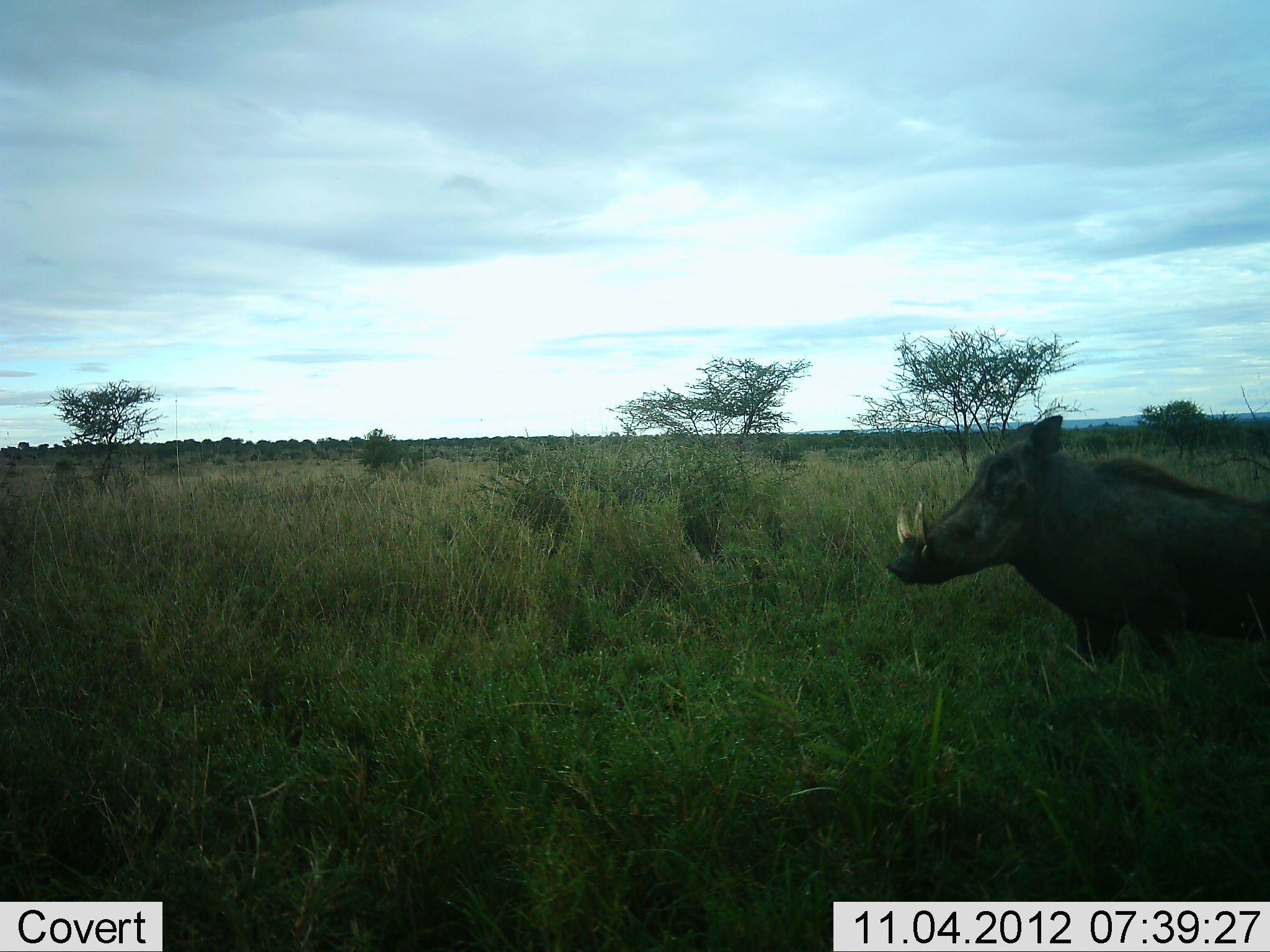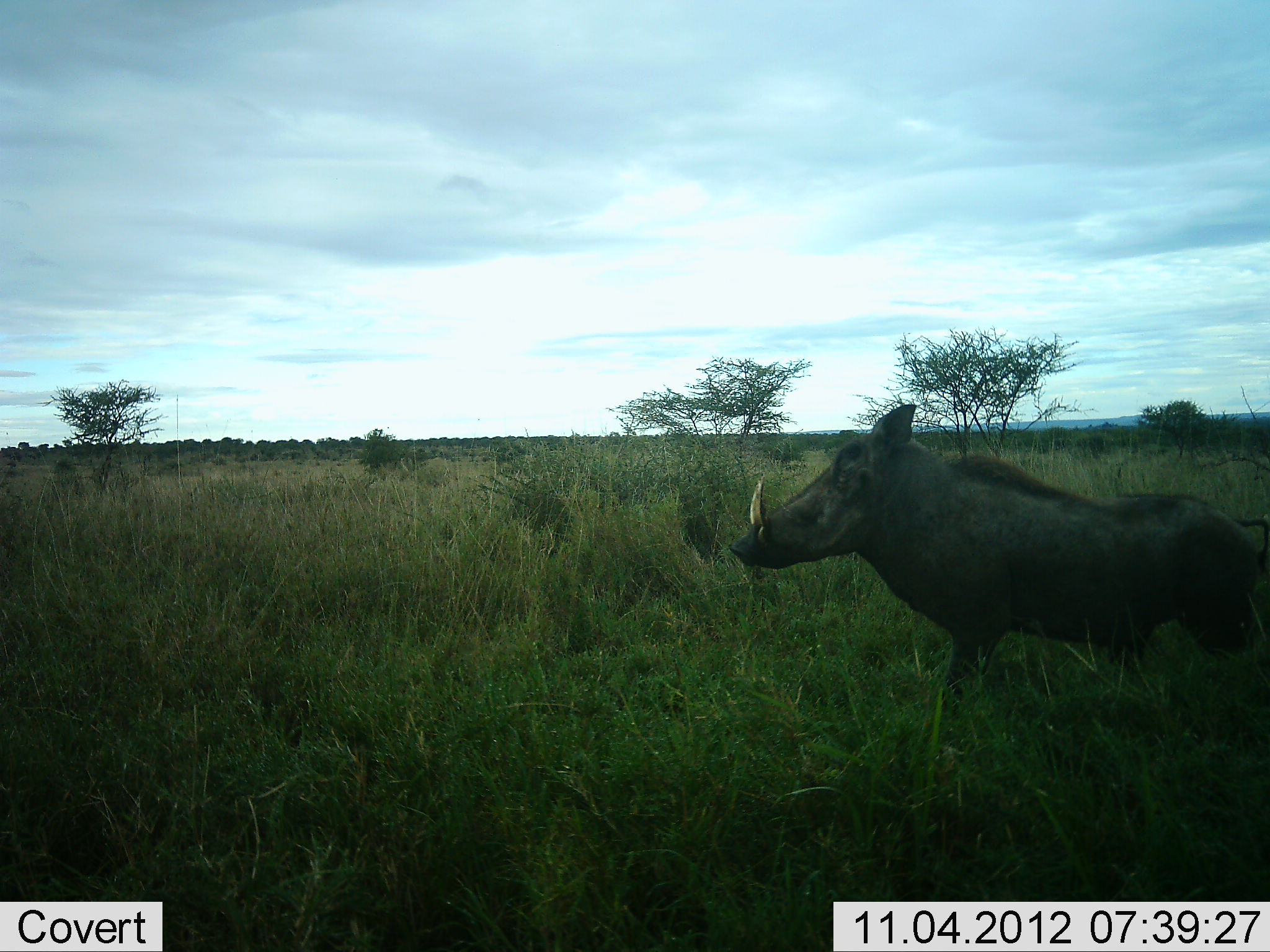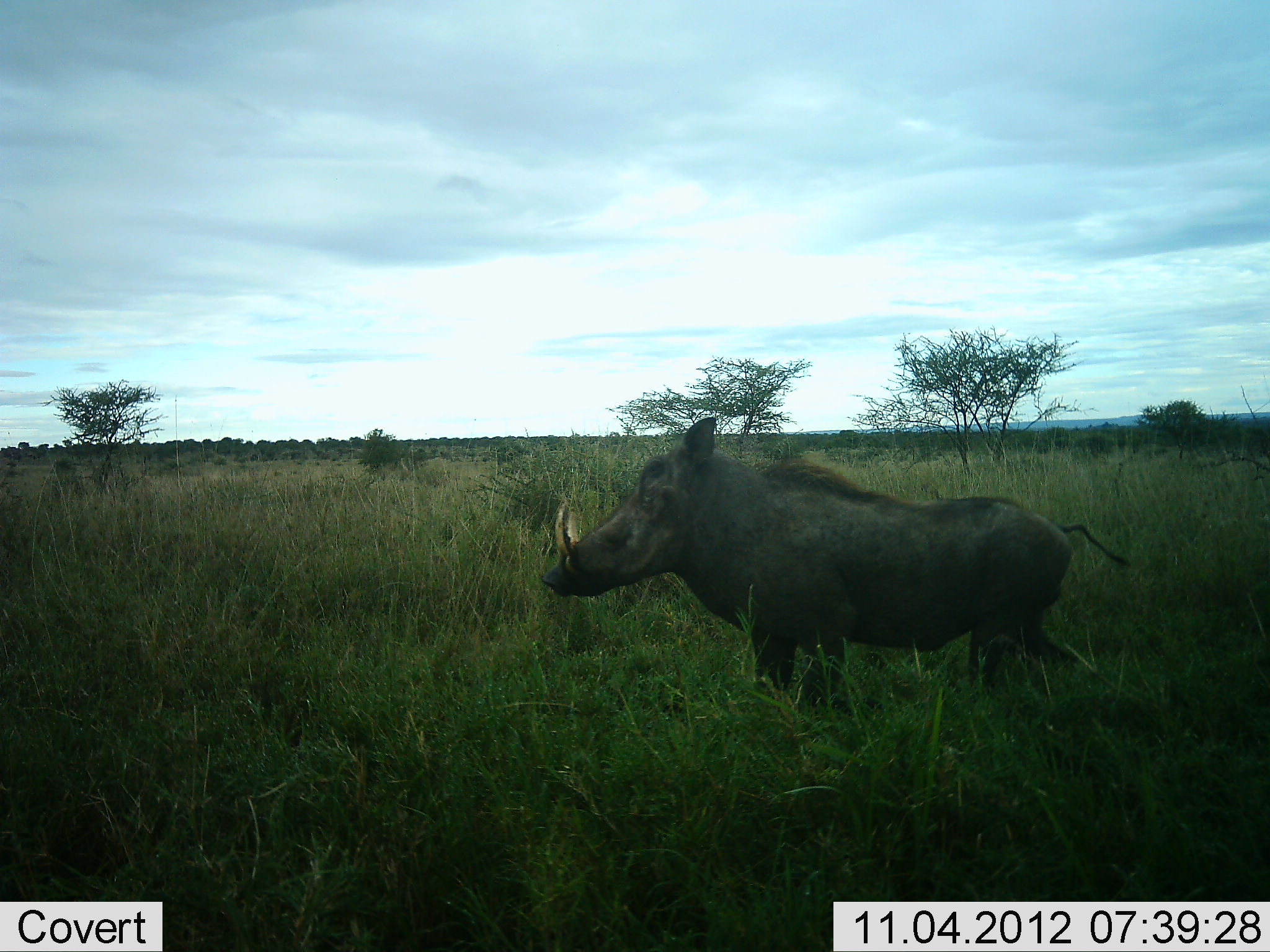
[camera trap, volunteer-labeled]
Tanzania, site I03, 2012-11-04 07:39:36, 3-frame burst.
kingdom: Animalia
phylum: Chordata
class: Mammalia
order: Artiodactyla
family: Suidae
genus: Phacochoerus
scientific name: Phacochoerus africanus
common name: warthog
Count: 1.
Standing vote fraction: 0%.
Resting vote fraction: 0%.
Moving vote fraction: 100%.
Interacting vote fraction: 0%.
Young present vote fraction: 0%.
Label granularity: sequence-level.